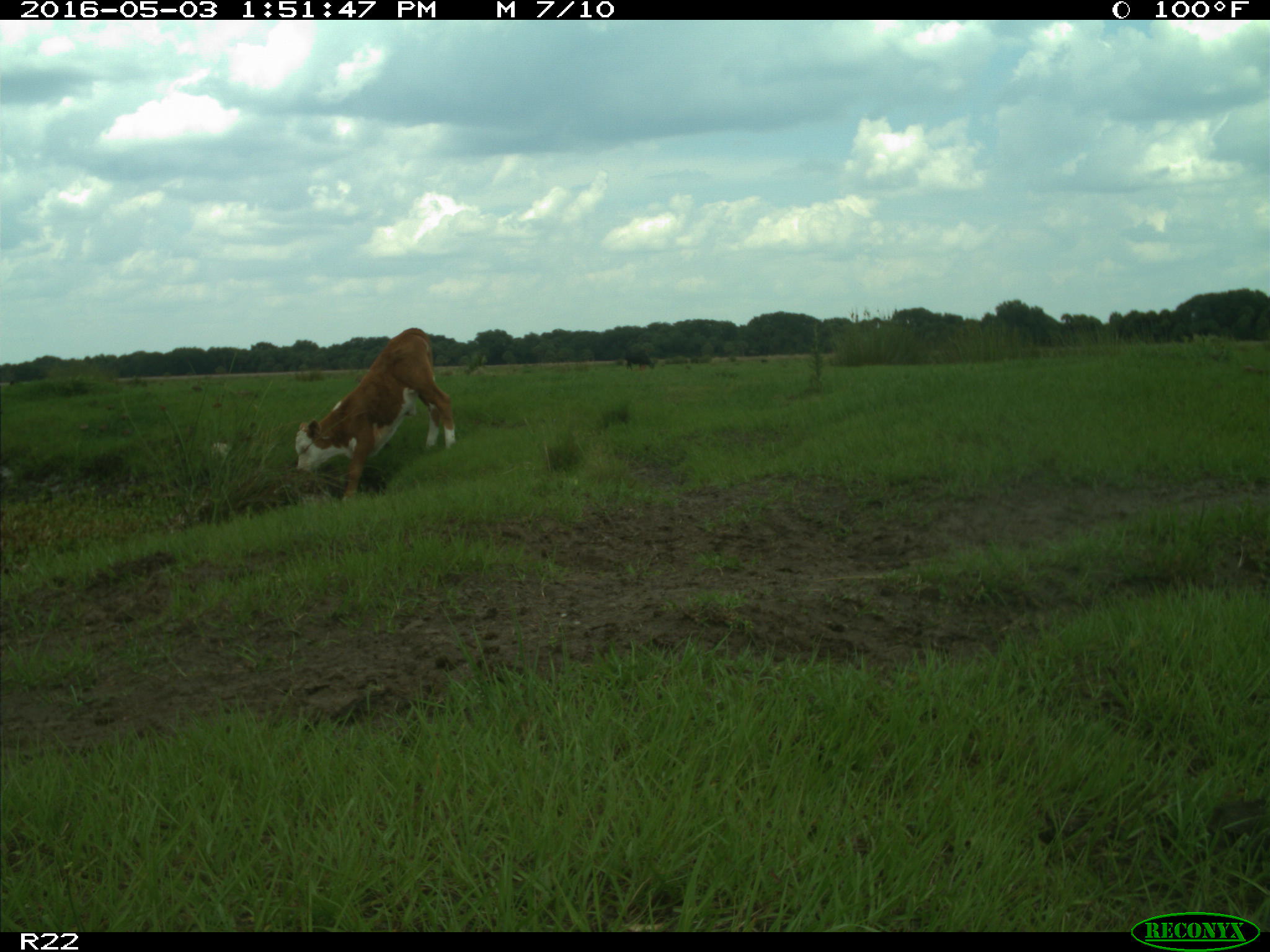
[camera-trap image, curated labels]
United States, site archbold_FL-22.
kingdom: Animalia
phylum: Chordata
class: Mammalia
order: Artiodactyla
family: Bovidae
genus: Bos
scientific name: Bos taurus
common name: domestic cow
Bos taurus (domestic cow).